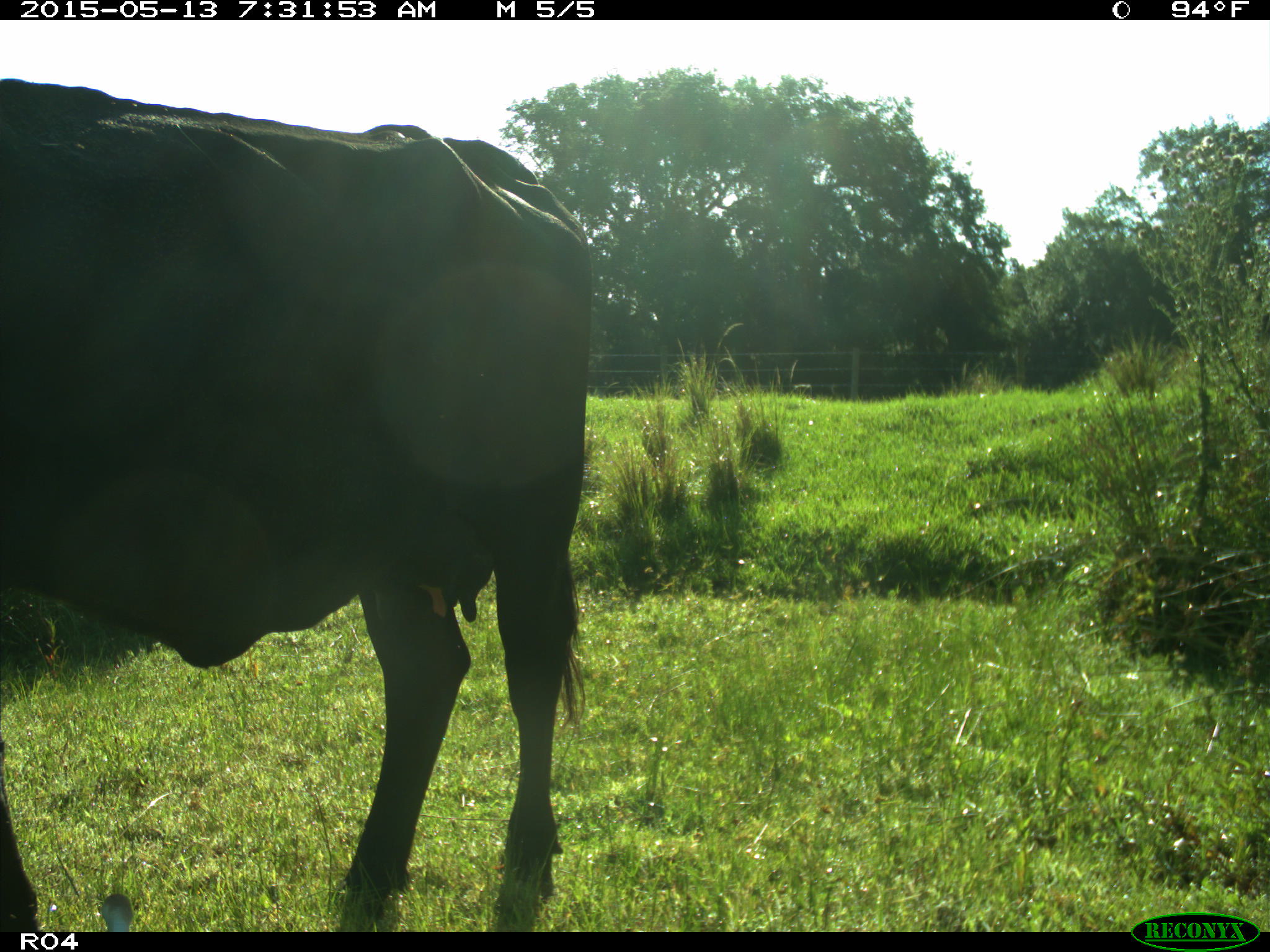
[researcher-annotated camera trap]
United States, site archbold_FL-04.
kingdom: Animalia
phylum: Chordata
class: Mammalia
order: Artiodactyla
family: Bovidae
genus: Bos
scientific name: Bos taurus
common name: domestic cow